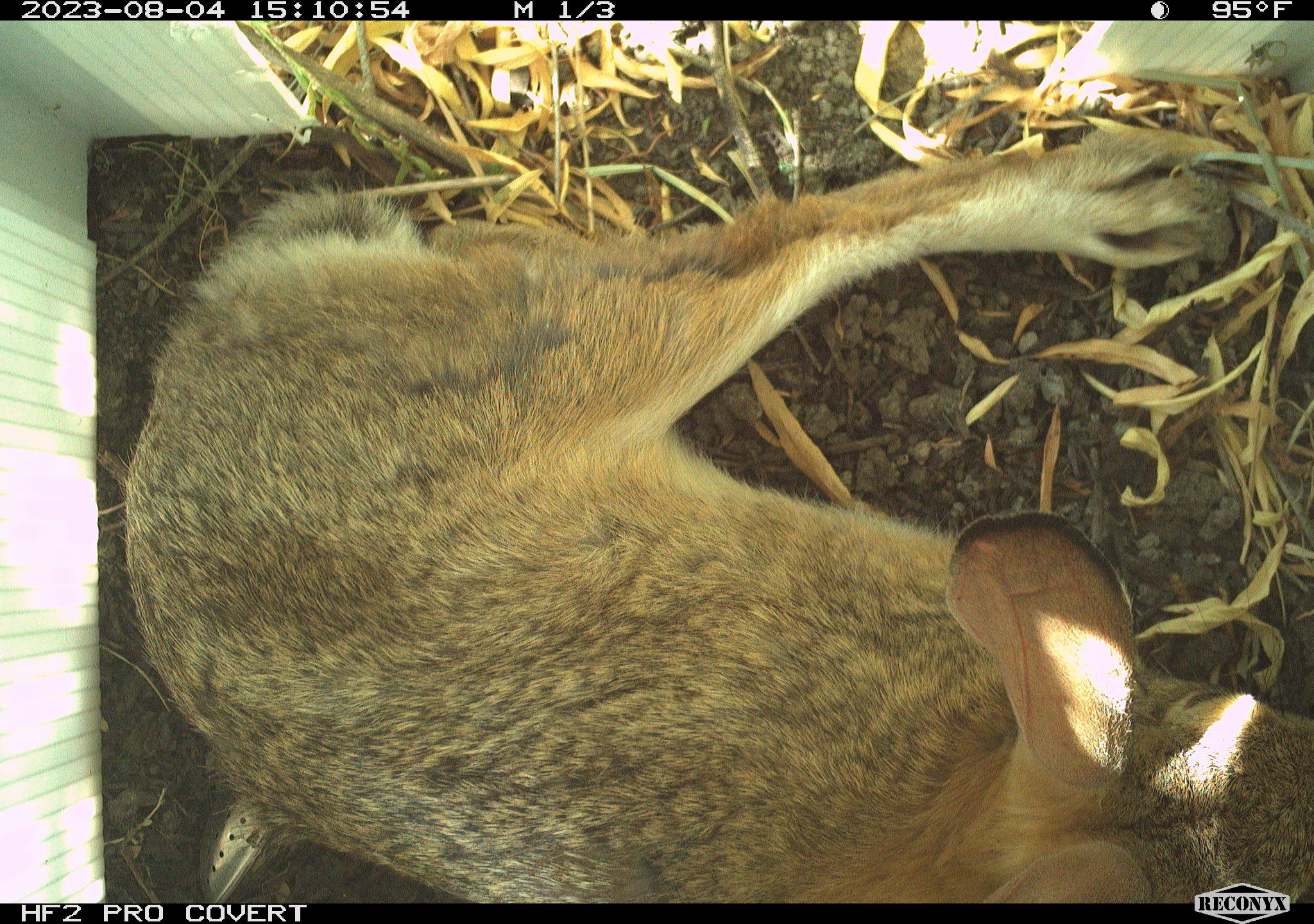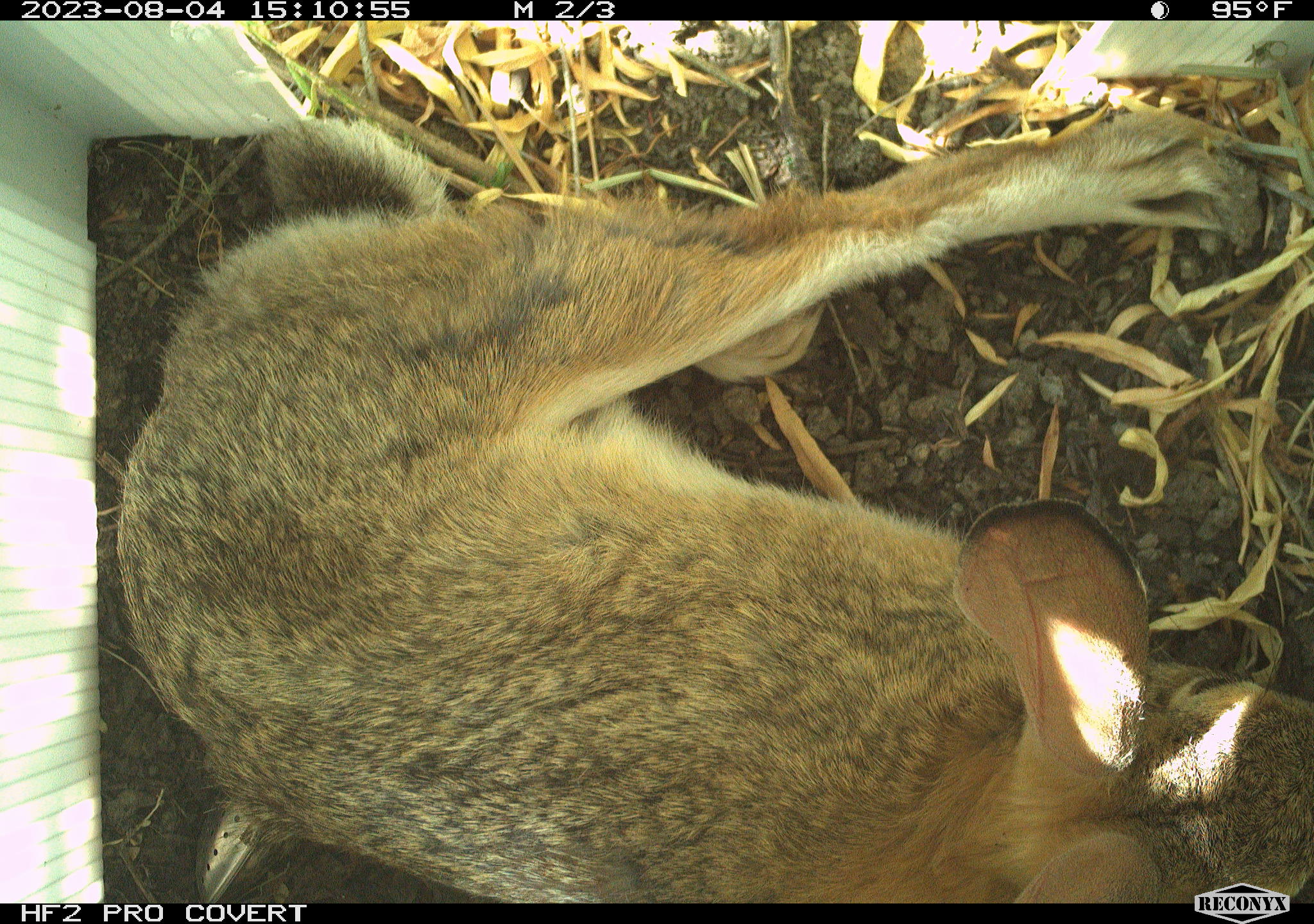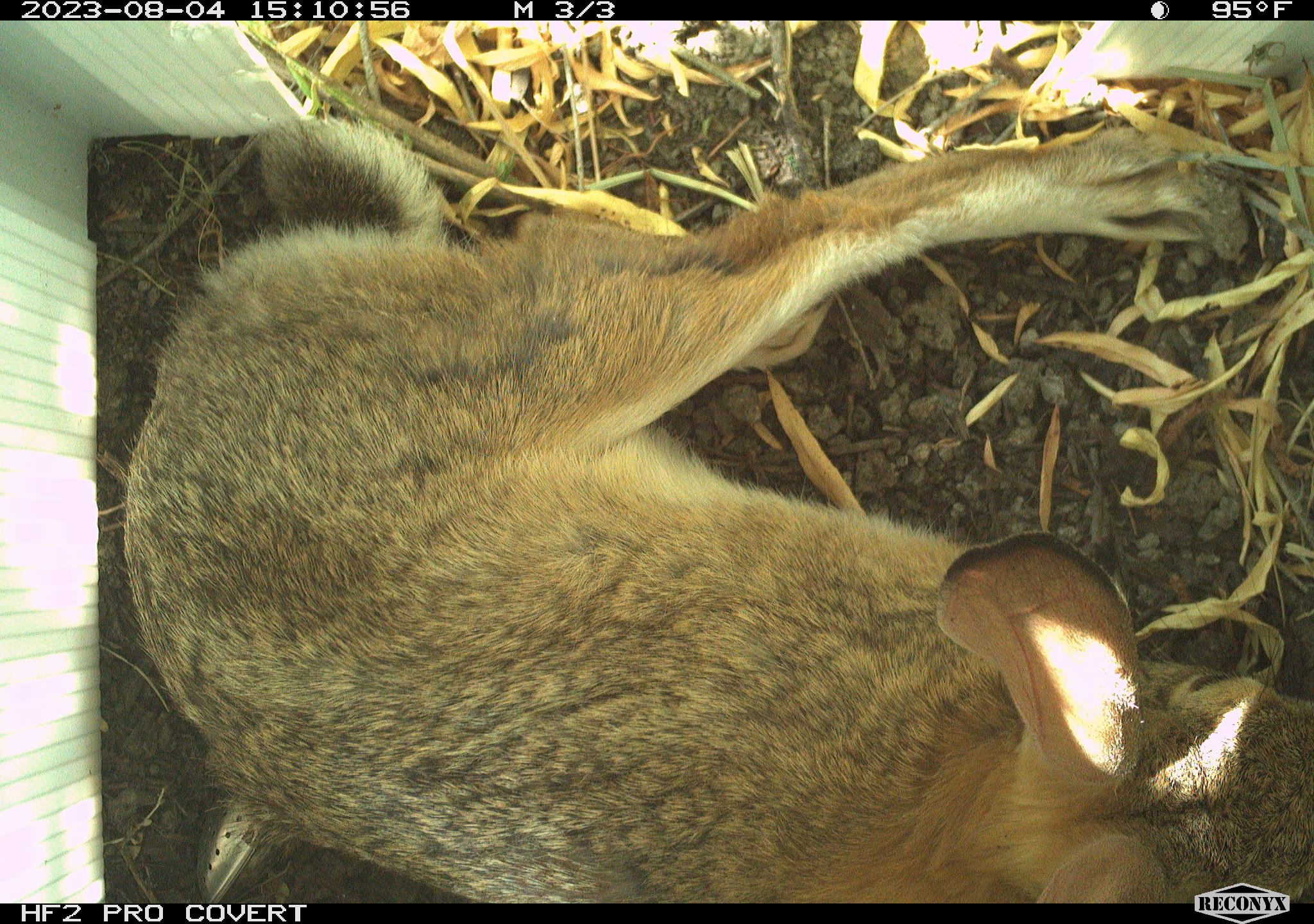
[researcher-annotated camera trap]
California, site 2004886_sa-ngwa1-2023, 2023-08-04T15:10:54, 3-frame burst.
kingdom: Animalia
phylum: Chordata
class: Mammalia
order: Lagomorpha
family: Leporidae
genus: Sylvilagus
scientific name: Sylvilagus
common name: cottontail rabbits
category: sylvilagus species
Sylvilagus species (cottontail rabbits) (Sylvilagus).